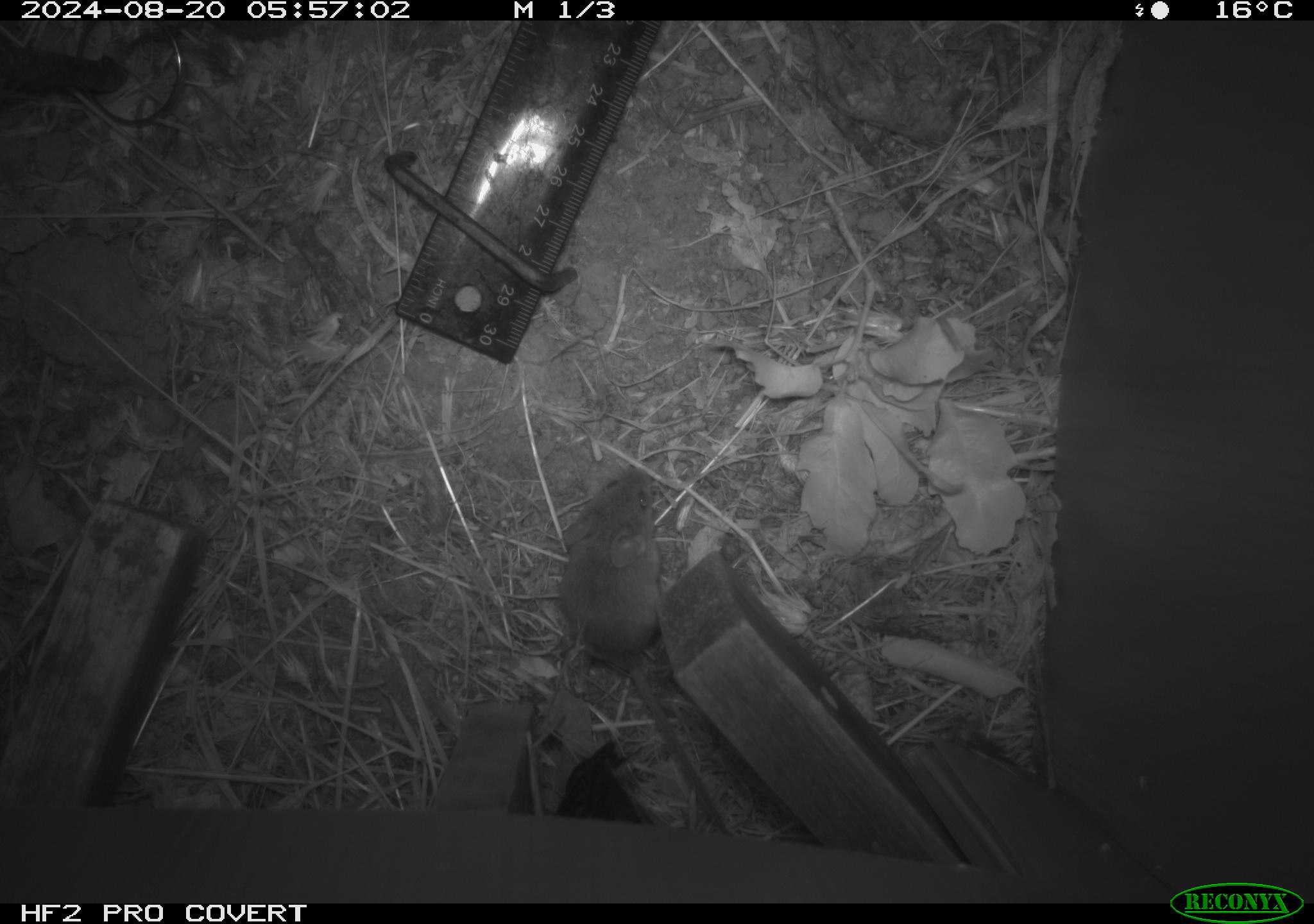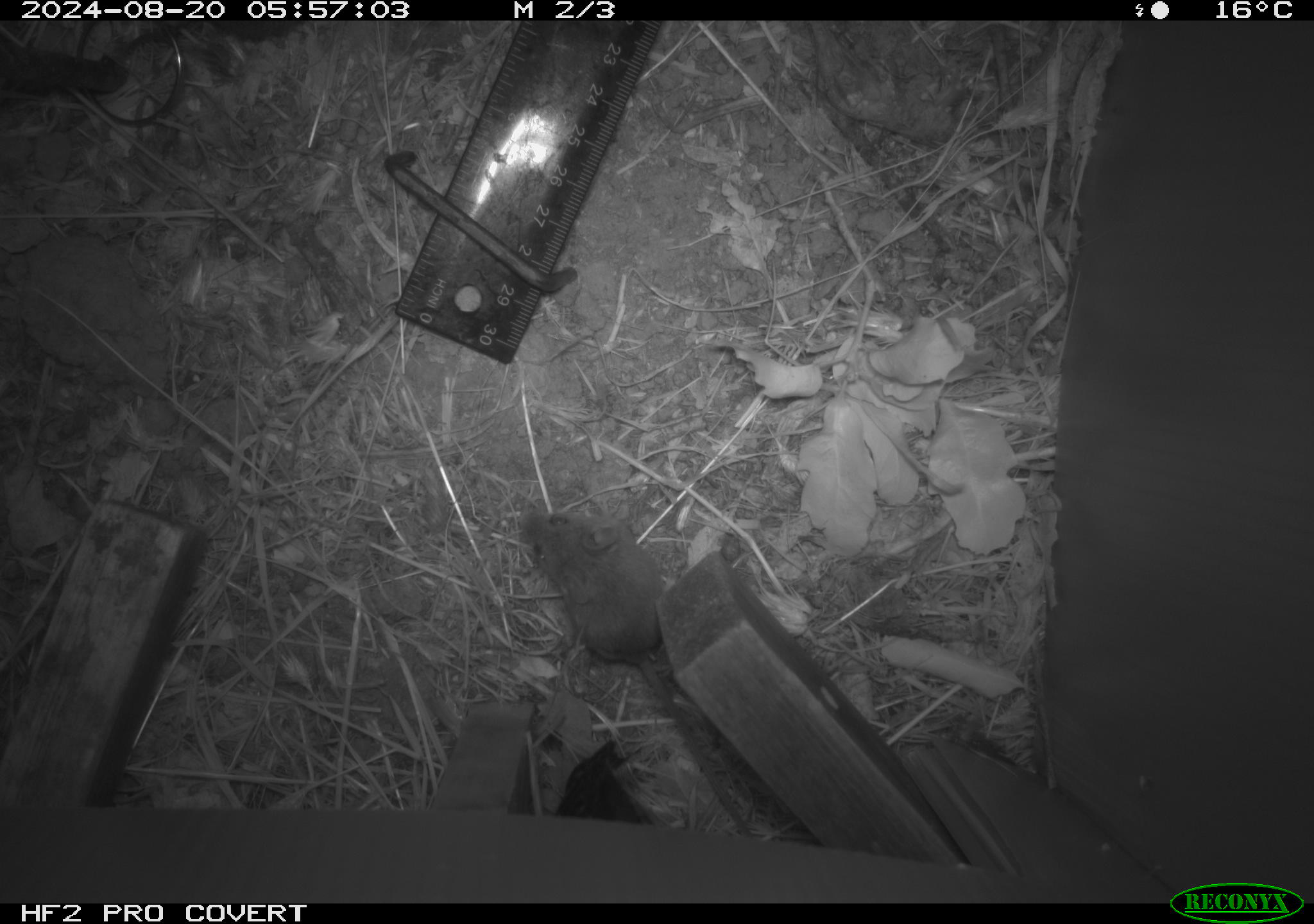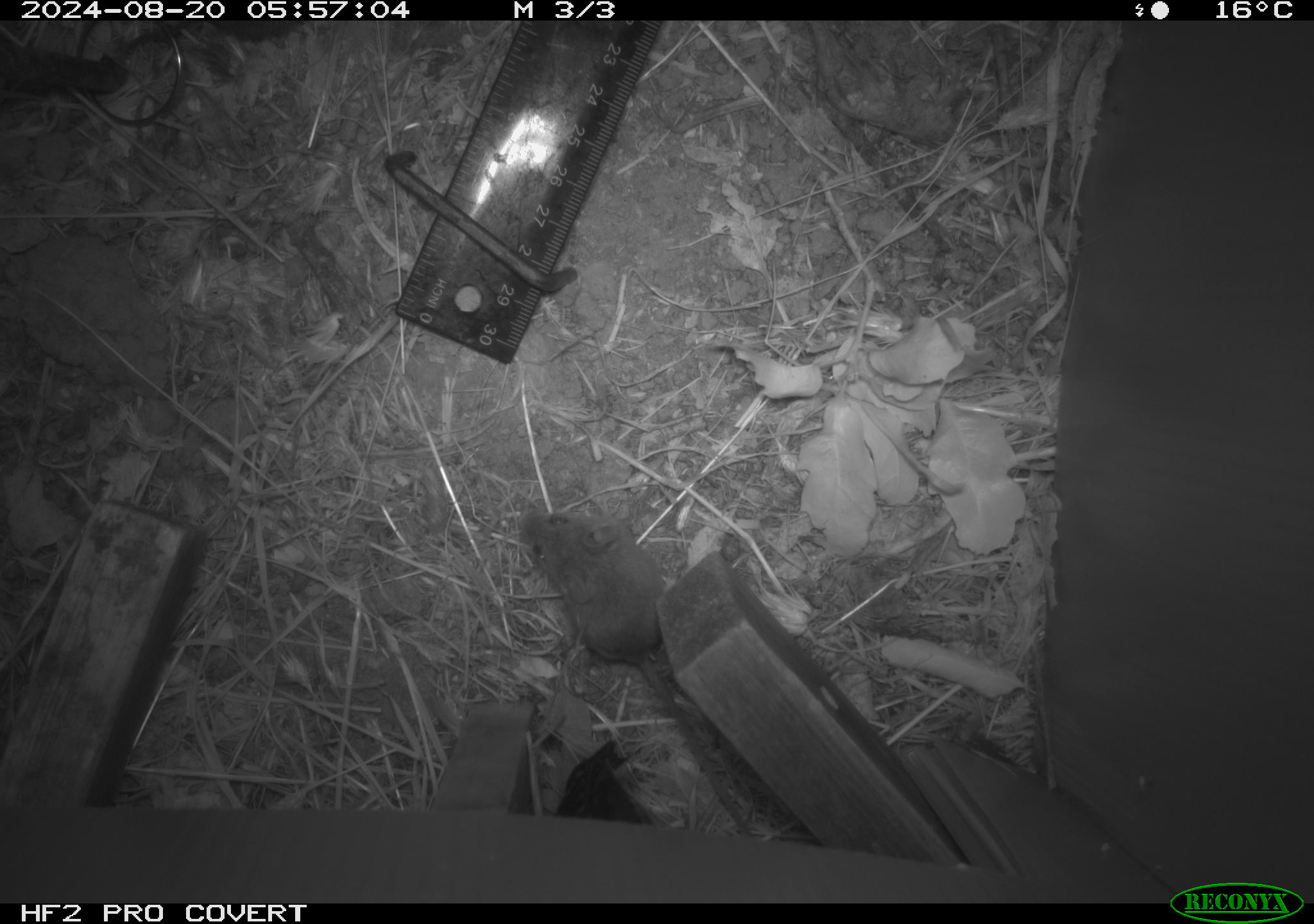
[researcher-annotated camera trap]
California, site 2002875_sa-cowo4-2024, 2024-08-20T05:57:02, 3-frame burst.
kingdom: Animalia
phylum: Chordata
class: Mammalia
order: Rodentia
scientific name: Rodentia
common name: mouse species